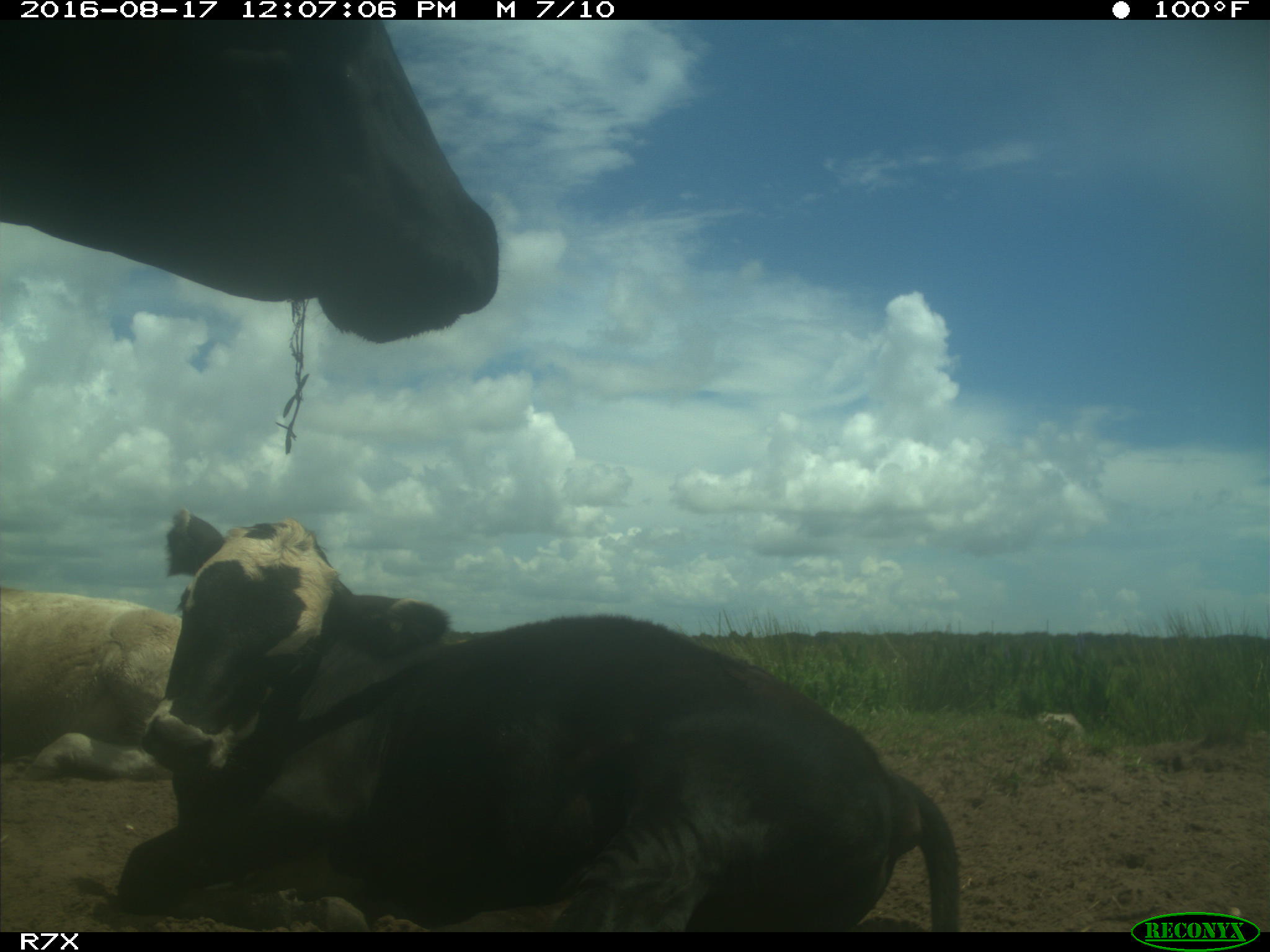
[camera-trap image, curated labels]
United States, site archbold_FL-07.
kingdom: Animalia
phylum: Chordata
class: Mammalia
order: Artiodactyla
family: Bovidae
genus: Bos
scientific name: Bos taurus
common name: domestic cow